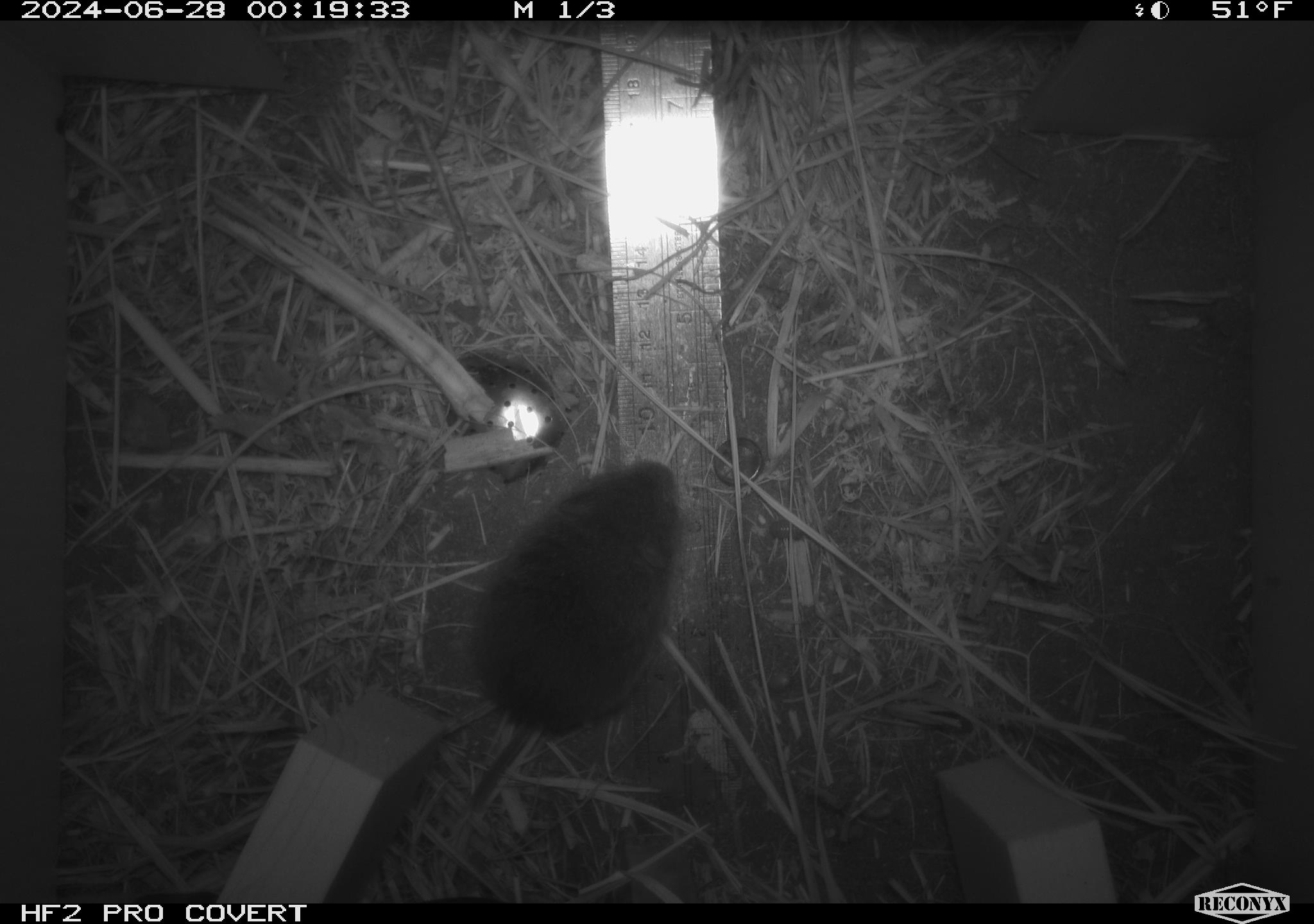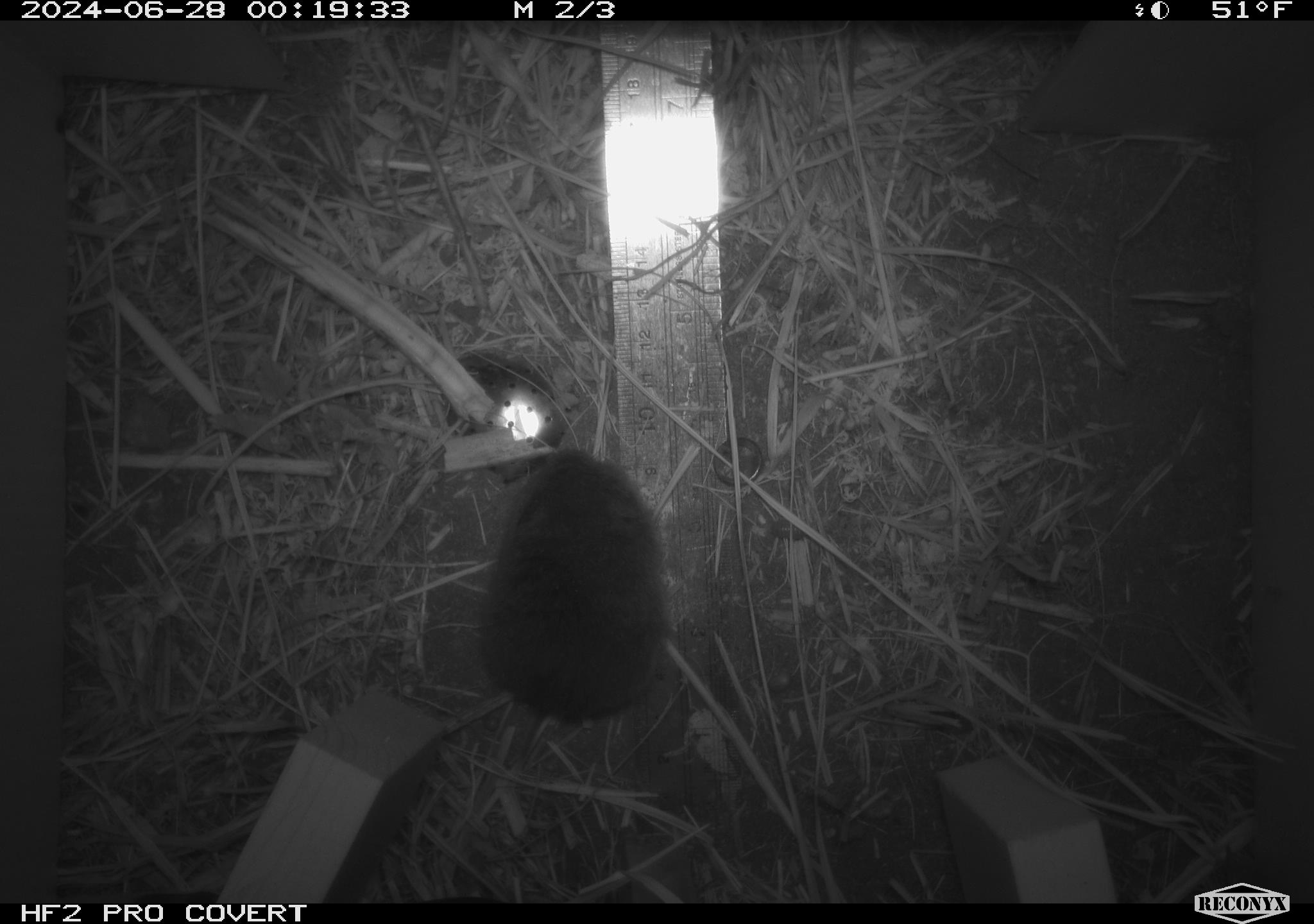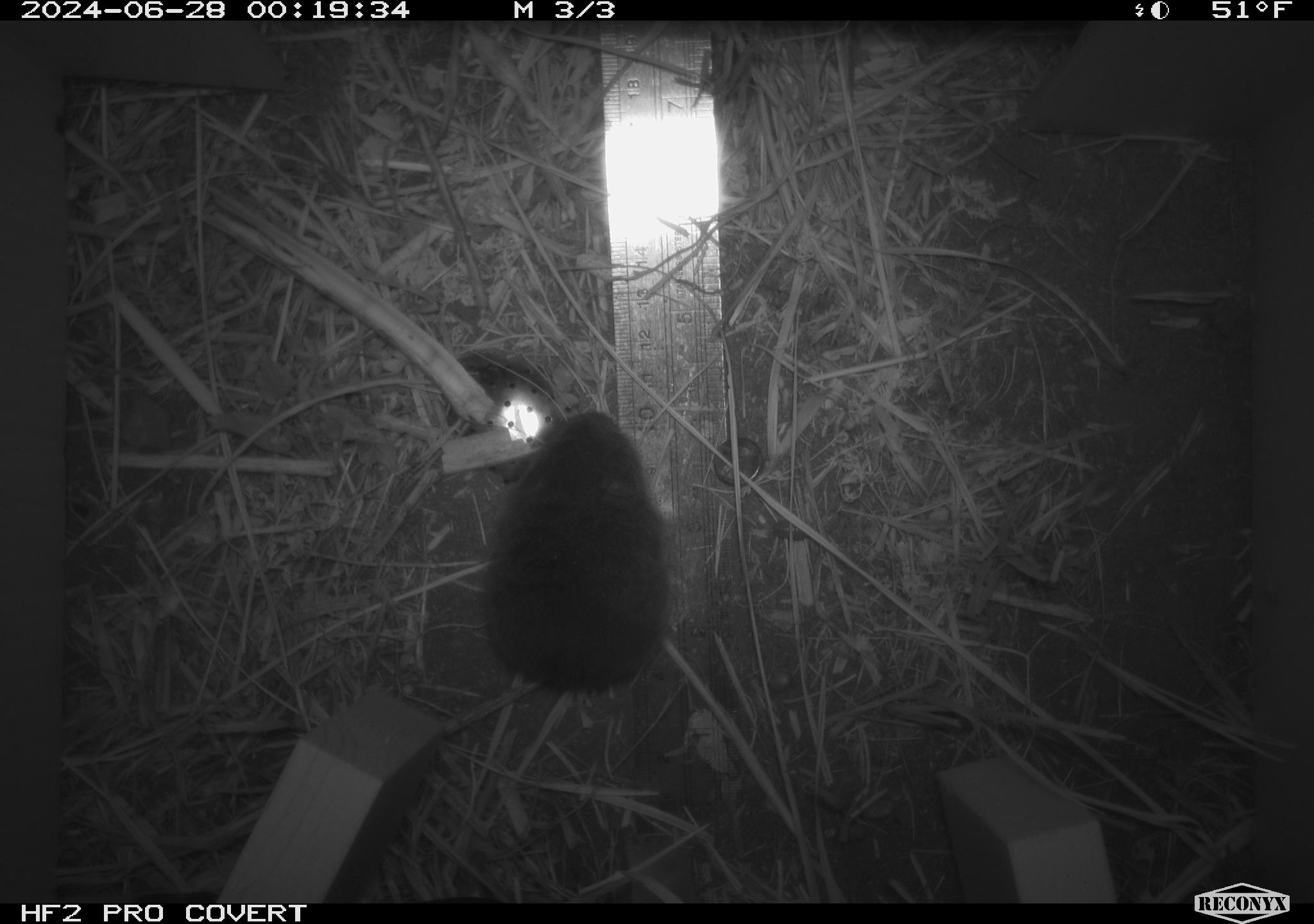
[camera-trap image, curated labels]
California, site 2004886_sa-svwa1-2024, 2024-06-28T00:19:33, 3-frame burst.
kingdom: Animalia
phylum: Chordata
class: Mammalia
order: Rodentia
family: Cricetidae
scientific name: Arvicolinae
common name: voles, lemmings, and muskrats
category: arvicolinae subfamily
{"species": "arvicolinae subfamily (voles, lemmings, and muskrats) (Arvicolinae)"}